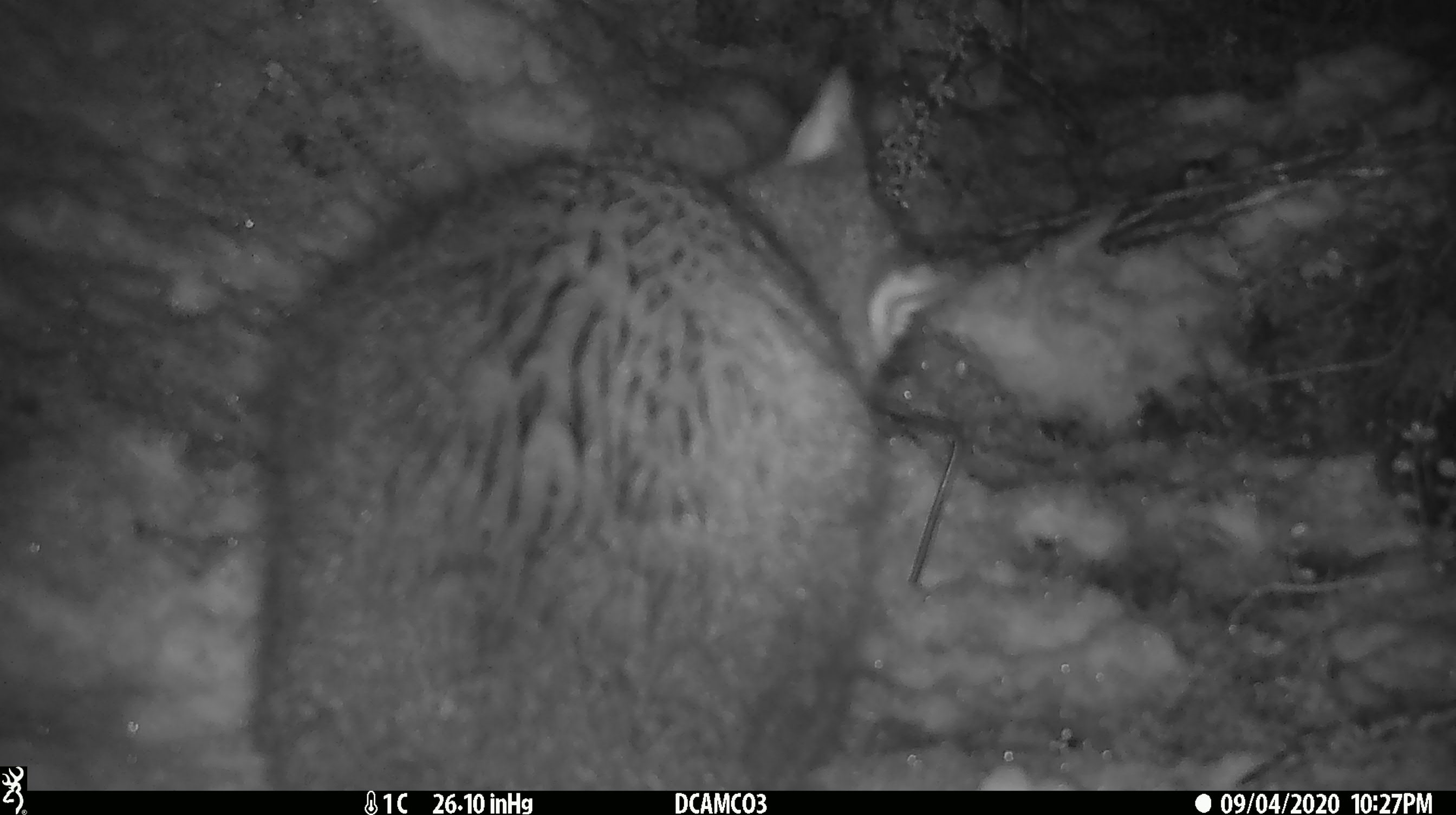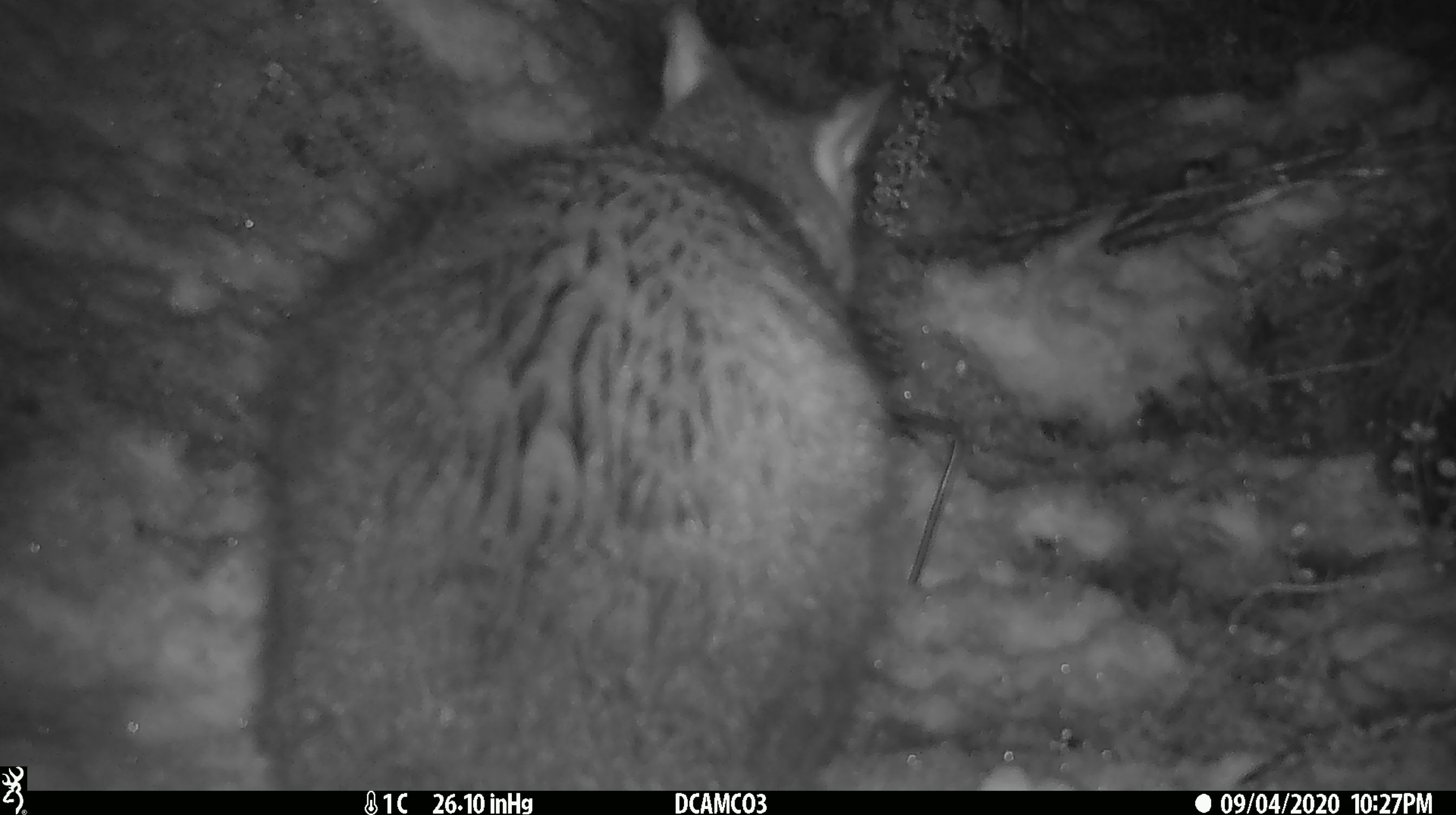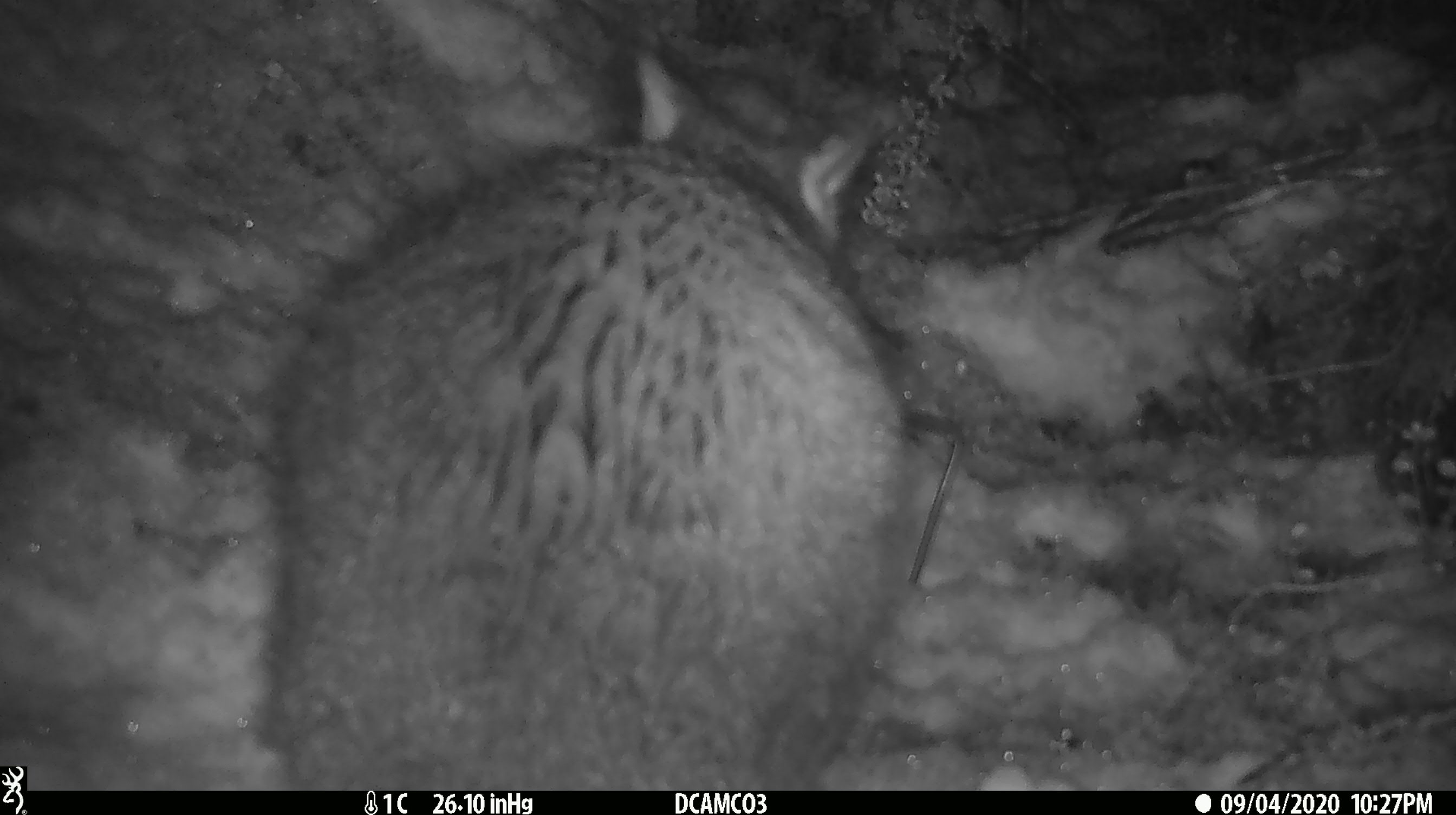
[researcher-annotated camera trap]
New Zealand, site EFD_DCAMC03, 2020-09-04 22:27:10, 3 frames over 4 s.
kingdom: Animalia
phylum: Chordata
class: Mammalia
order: Diprotodontia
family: Phalangeridae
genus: Trichosurus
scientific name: Trichosurus vulpecula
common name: common brushtail possum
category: possum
Possum (common brushtail possum) (Trichosurus vulpecula).